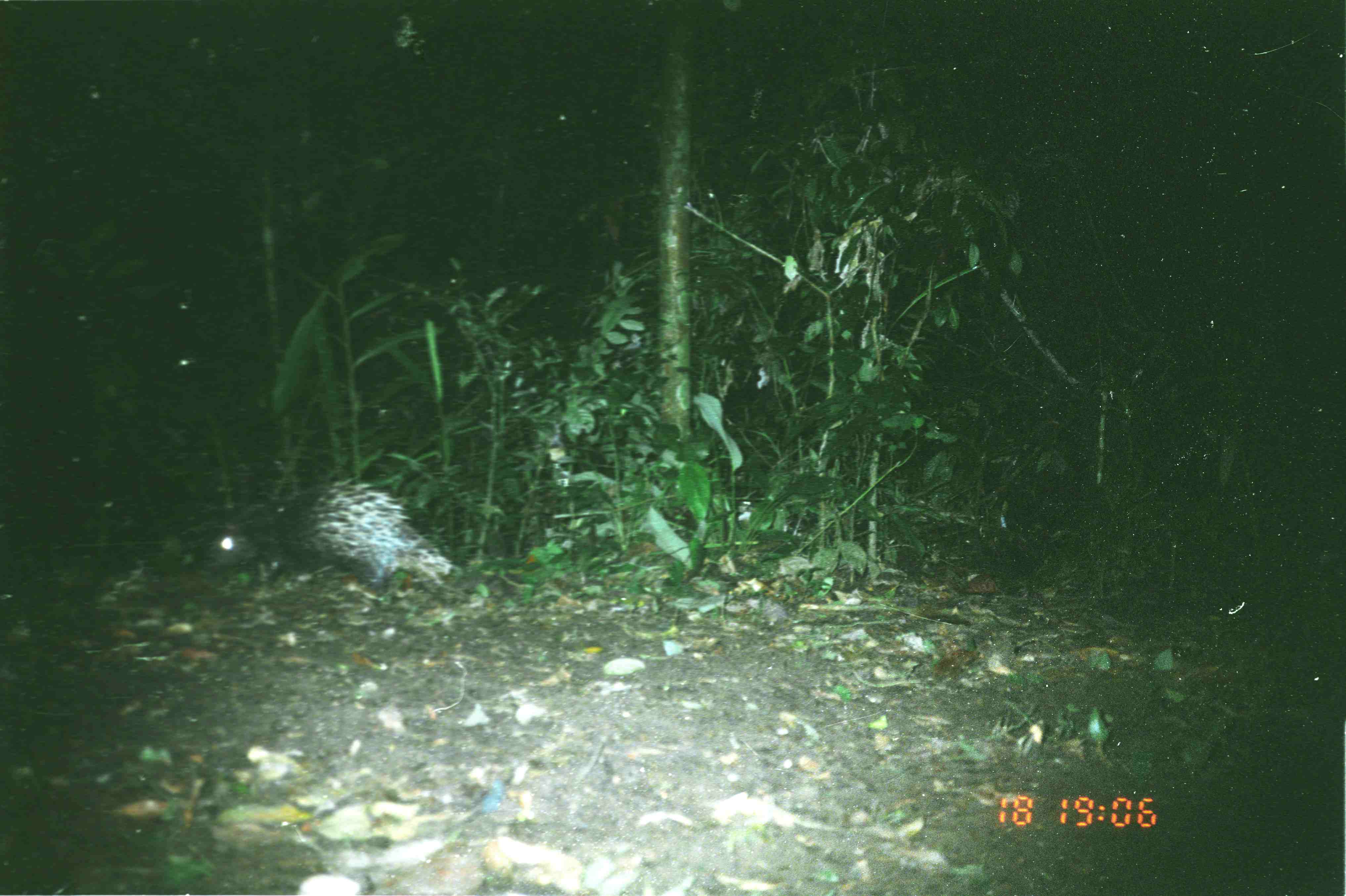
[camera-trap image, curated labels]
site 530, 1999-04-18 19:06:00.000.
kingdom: Animalia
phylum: Chordata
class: Mammalia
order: Rodentia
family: Hystricidae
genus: Hystrix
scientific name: Hystrix brachyura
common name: east asian porcupine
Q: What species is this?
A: Hystrix brachyura (east asian porcupine).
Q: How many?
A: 1.